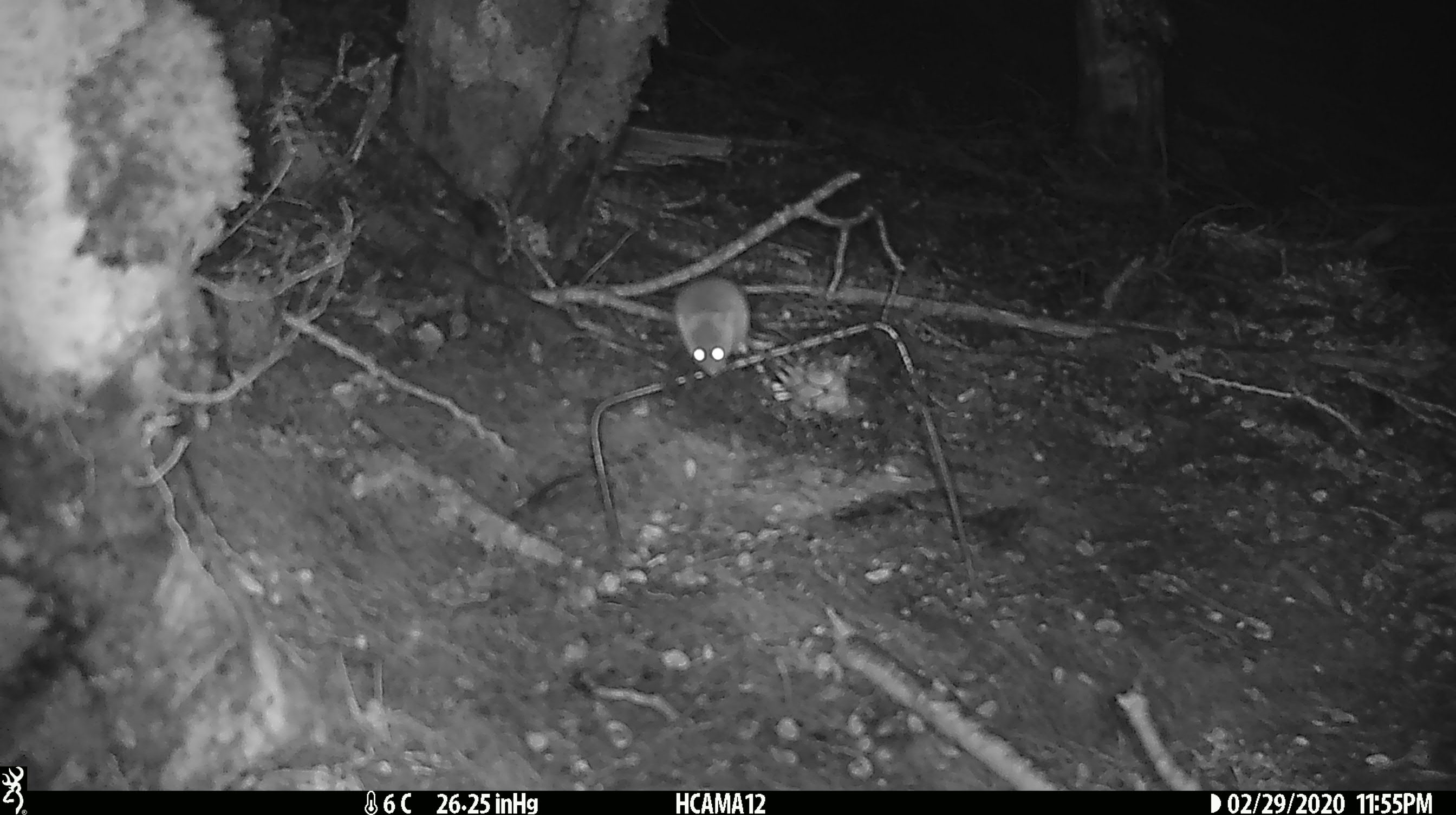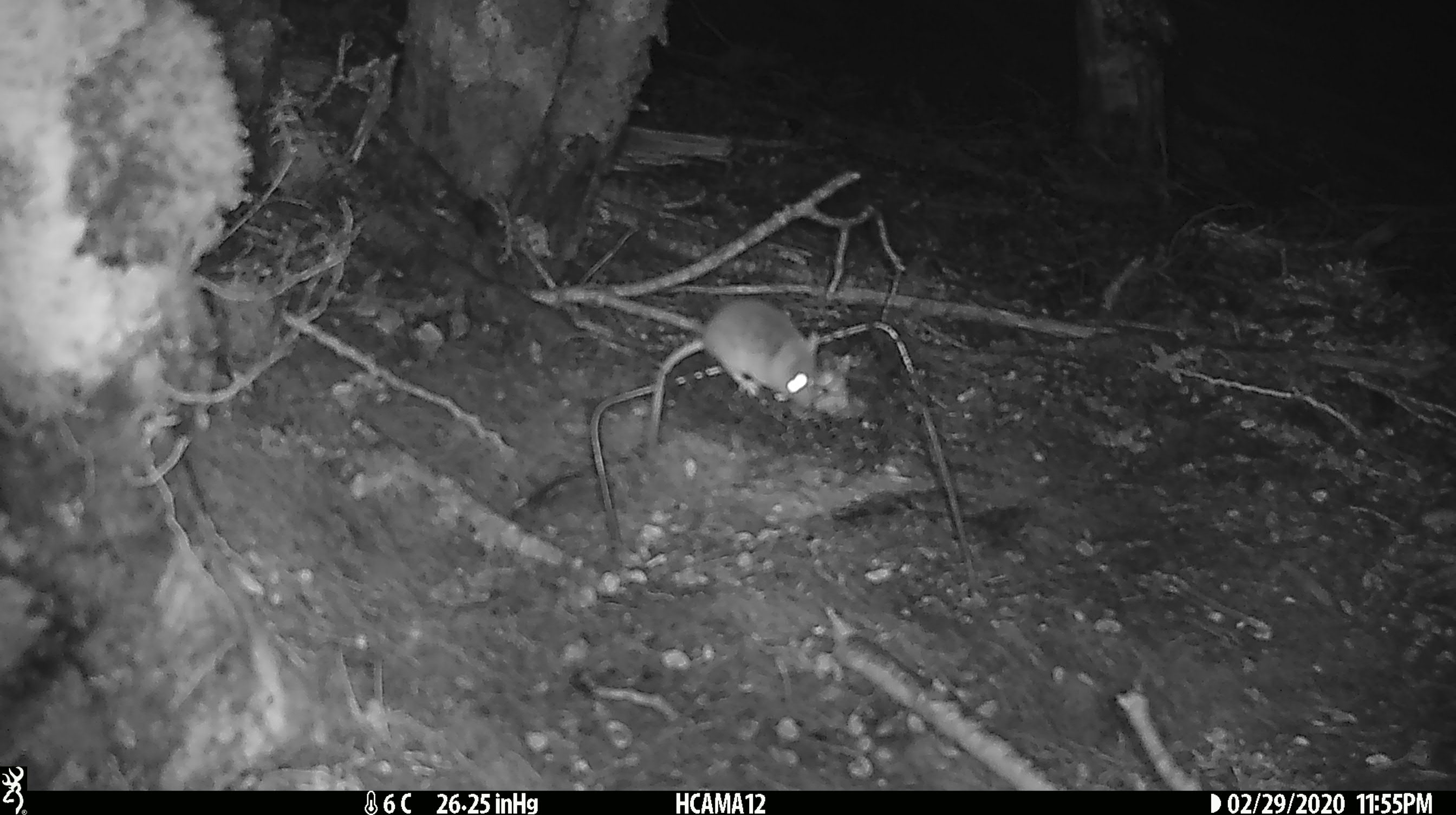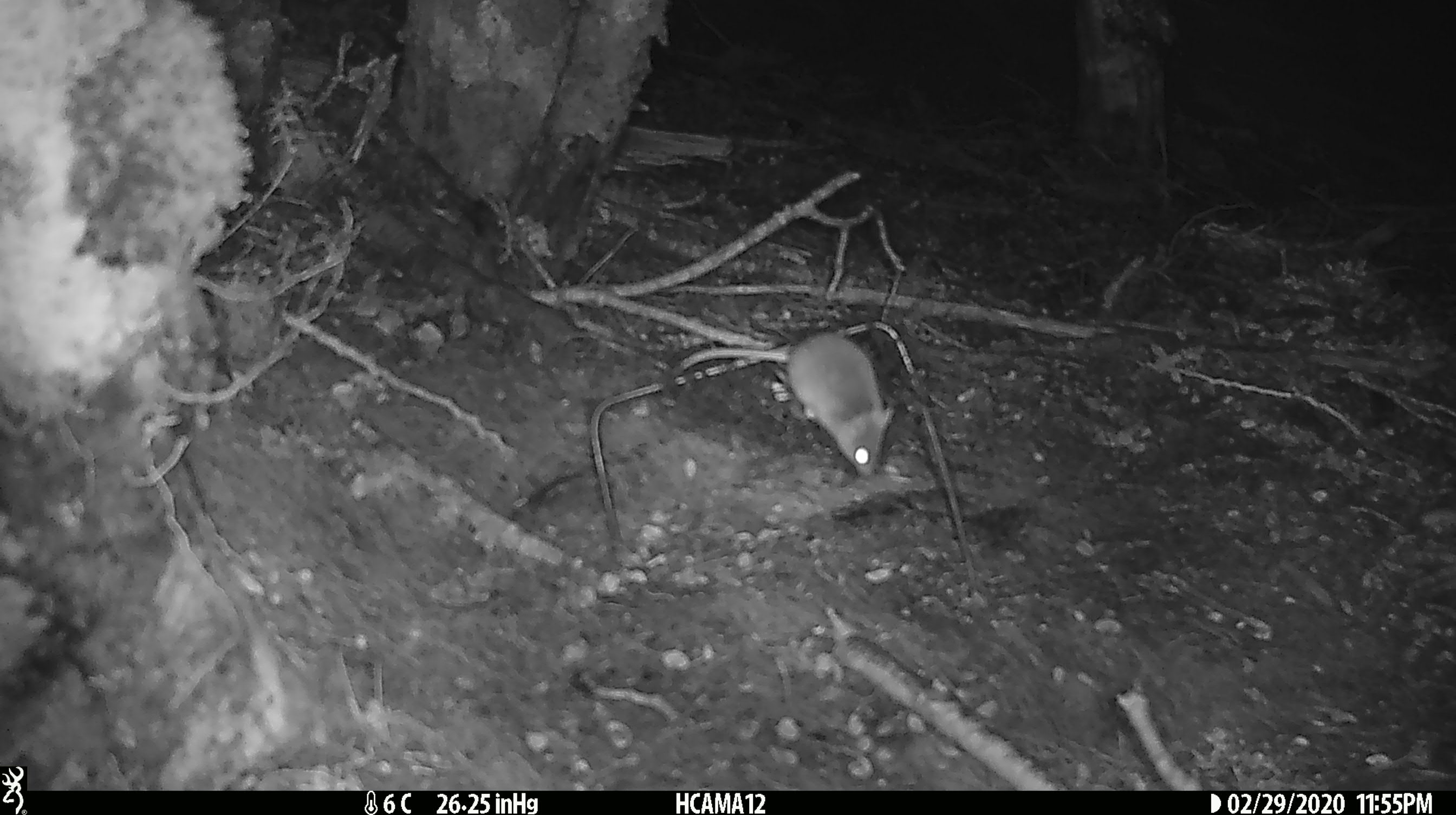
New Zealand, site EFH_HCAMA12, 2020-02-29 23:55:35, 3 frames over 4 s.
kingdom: Animalia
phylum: Chordata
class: Mammalia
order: Rodentia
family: Muridae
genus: Mus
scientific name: Mus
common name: mouse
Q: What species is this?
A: Mouse (Mus).